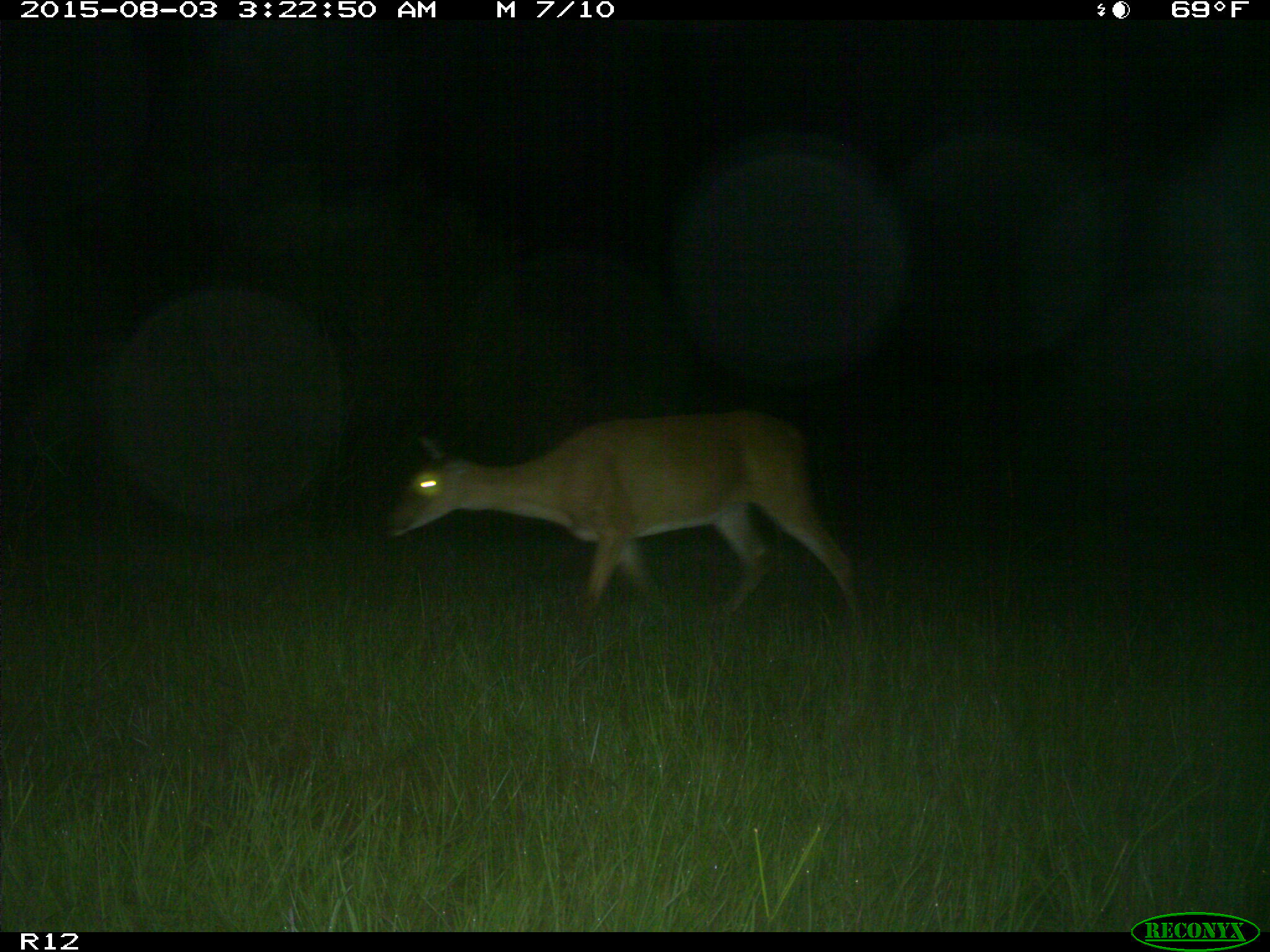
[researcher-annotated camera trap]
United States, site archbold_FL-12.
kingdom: Animalia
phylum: Chordata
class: Mammalia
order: Artiodactyla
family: Cervidae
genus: Odocoileus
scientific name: Odocoileus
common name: deer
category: unidentified deer